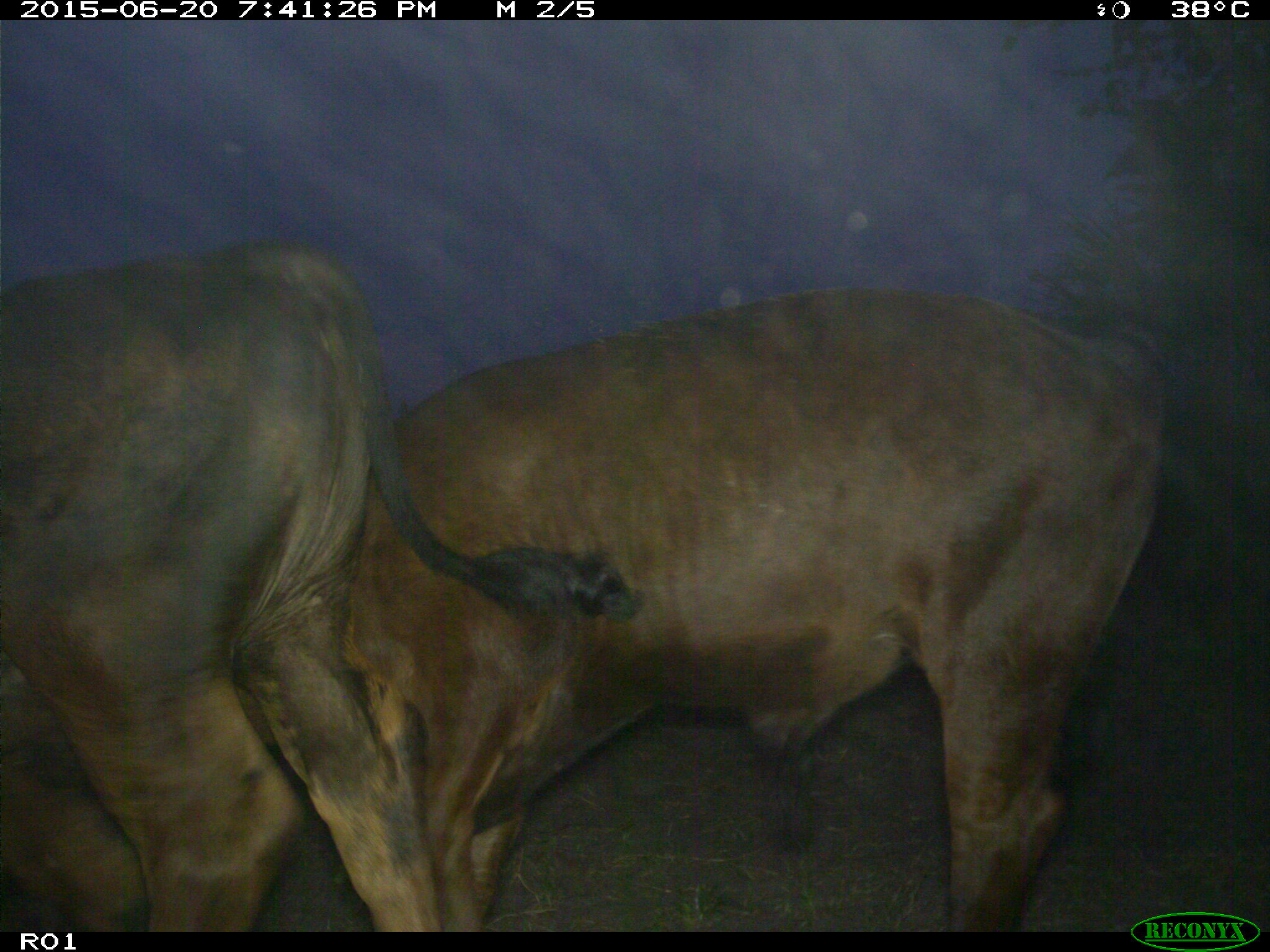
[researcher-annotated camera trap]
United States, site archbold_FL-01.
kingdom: Animalia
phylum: Chordata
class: Mammalia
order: Artiodactyla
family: Bovidae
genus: Bos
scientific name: Bos taurus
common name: domestic cow